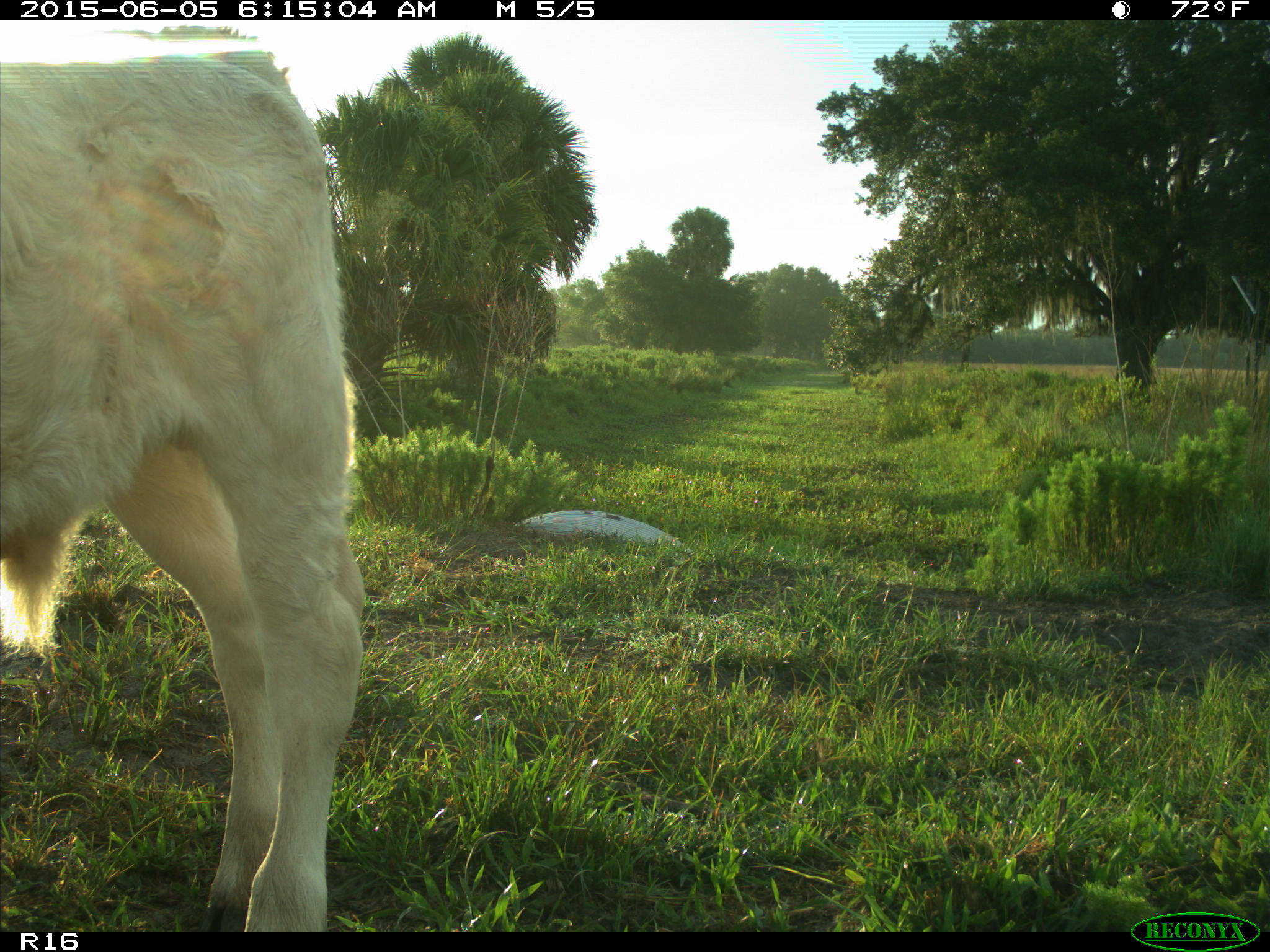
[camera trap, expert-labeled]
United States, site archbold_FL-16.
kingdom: Animalia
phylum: Chordata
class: Mammalia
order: Artiodactyla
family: Bovidae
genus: Bos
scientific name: Bos taurus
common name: domestic cow